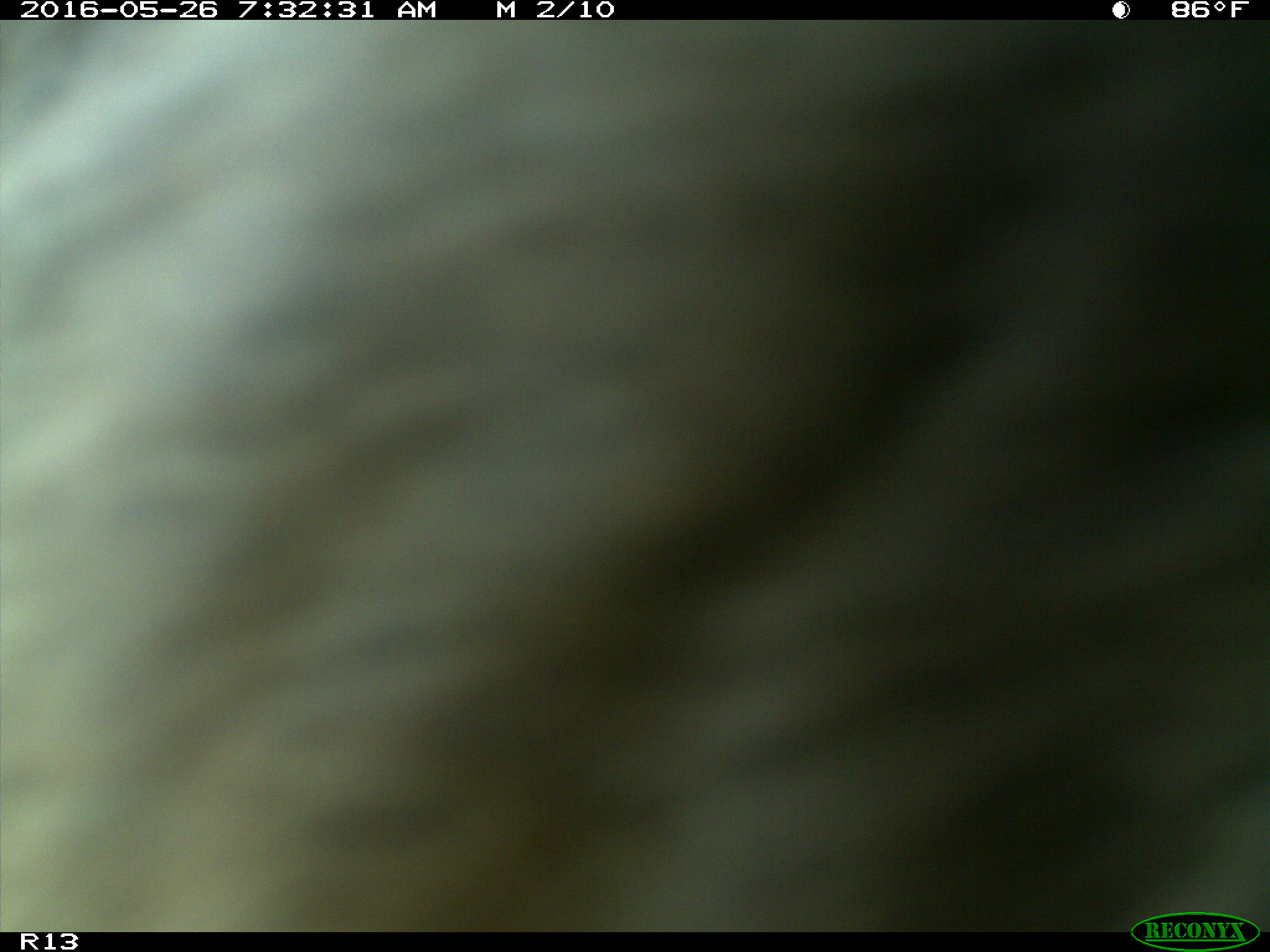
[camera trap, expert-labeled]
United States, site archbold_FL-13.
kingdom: Animalia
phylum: Chordata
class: Mammalia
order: Artiodactyla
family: Bovidae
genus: Bos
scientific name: Bos taurus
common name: domestic cow